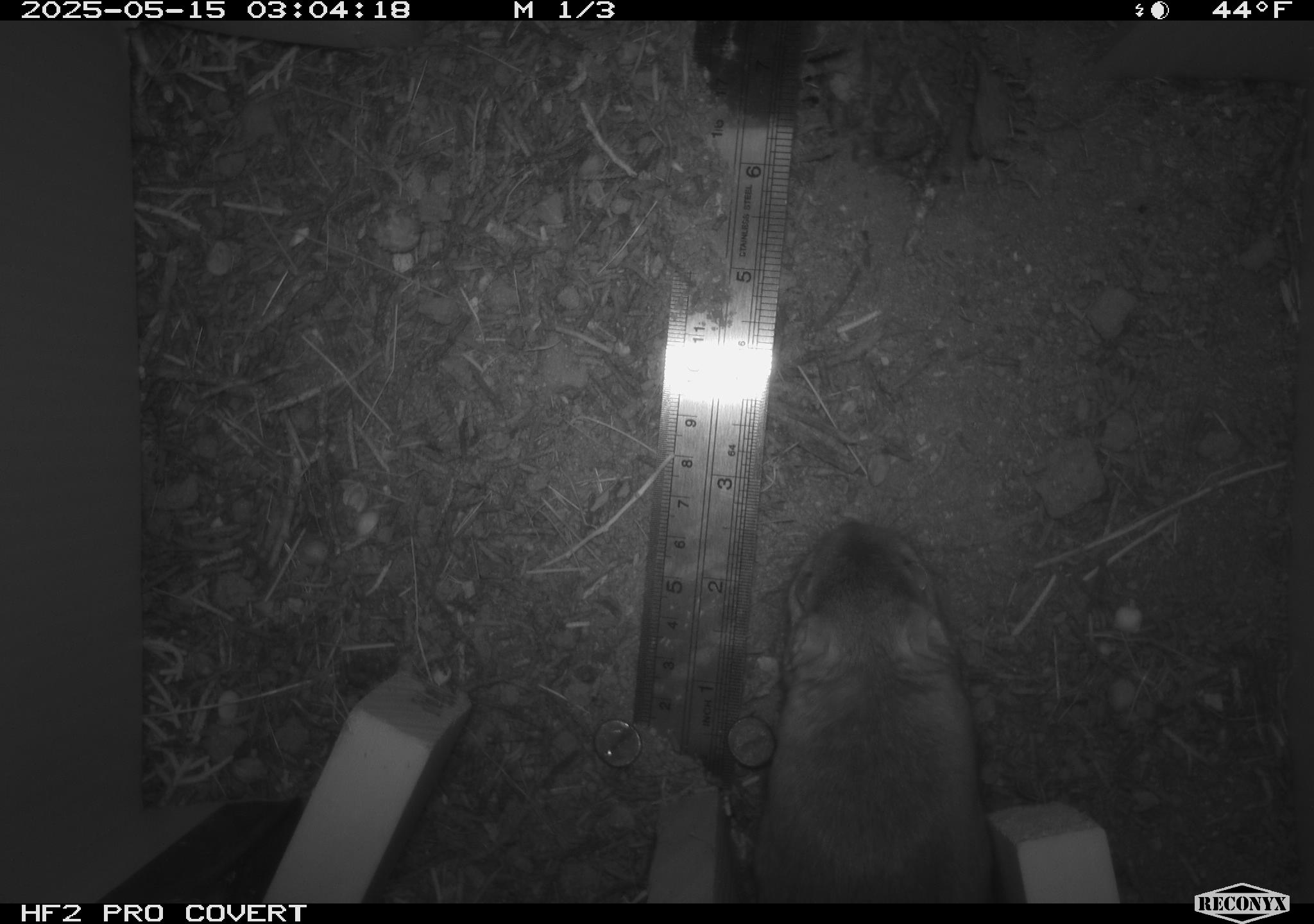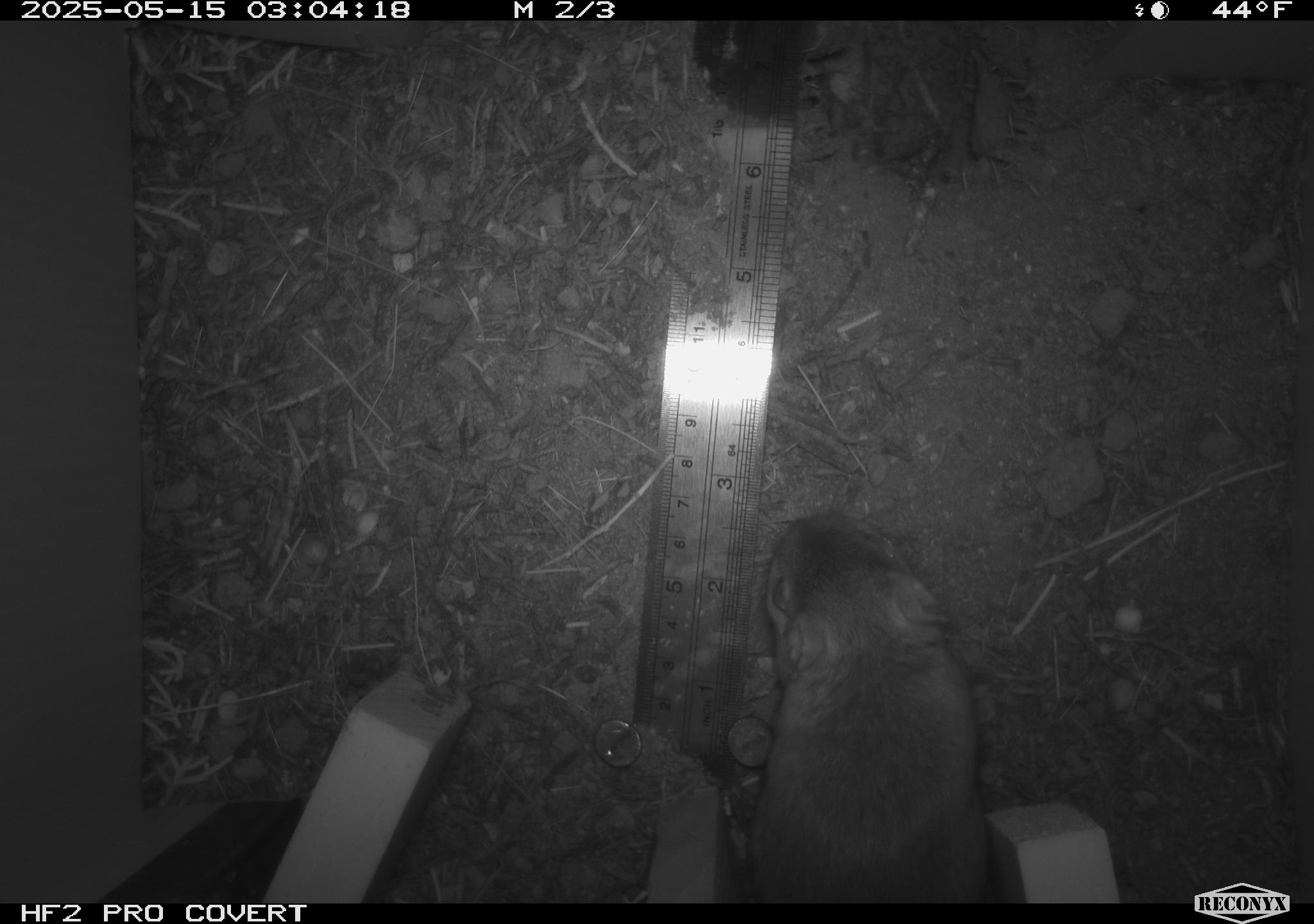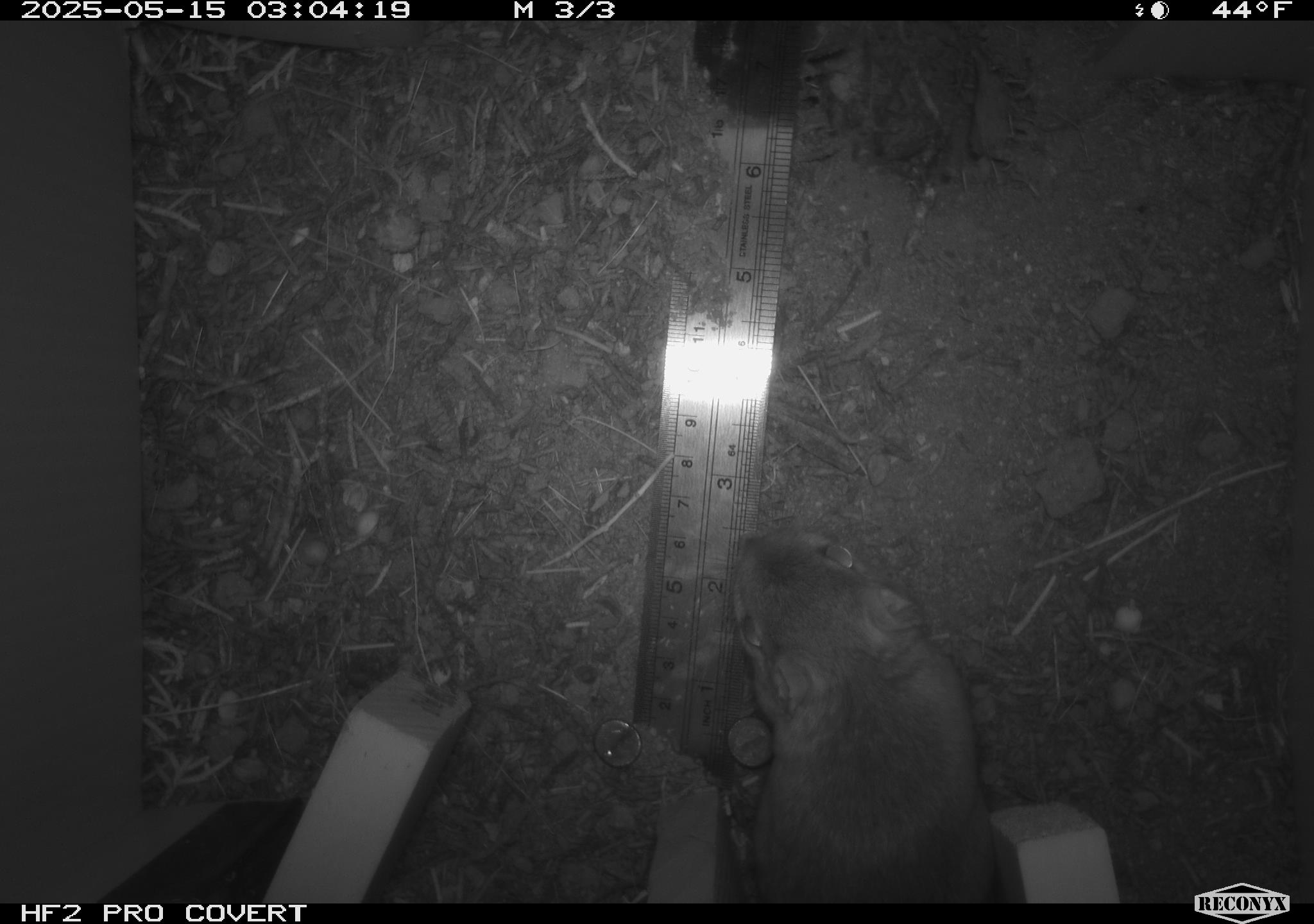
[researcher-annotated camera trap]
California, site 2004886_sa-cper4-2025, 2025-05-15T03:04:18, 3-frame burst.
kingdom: Animalia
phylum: Chordata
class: Mammalia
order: Rodentia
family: Heteromyidae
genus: Dipodomys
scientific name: Dipodomys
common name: kangaroo rats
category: dipodomys species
Dipodomys species (kangaroo rats) (Dipodomys).